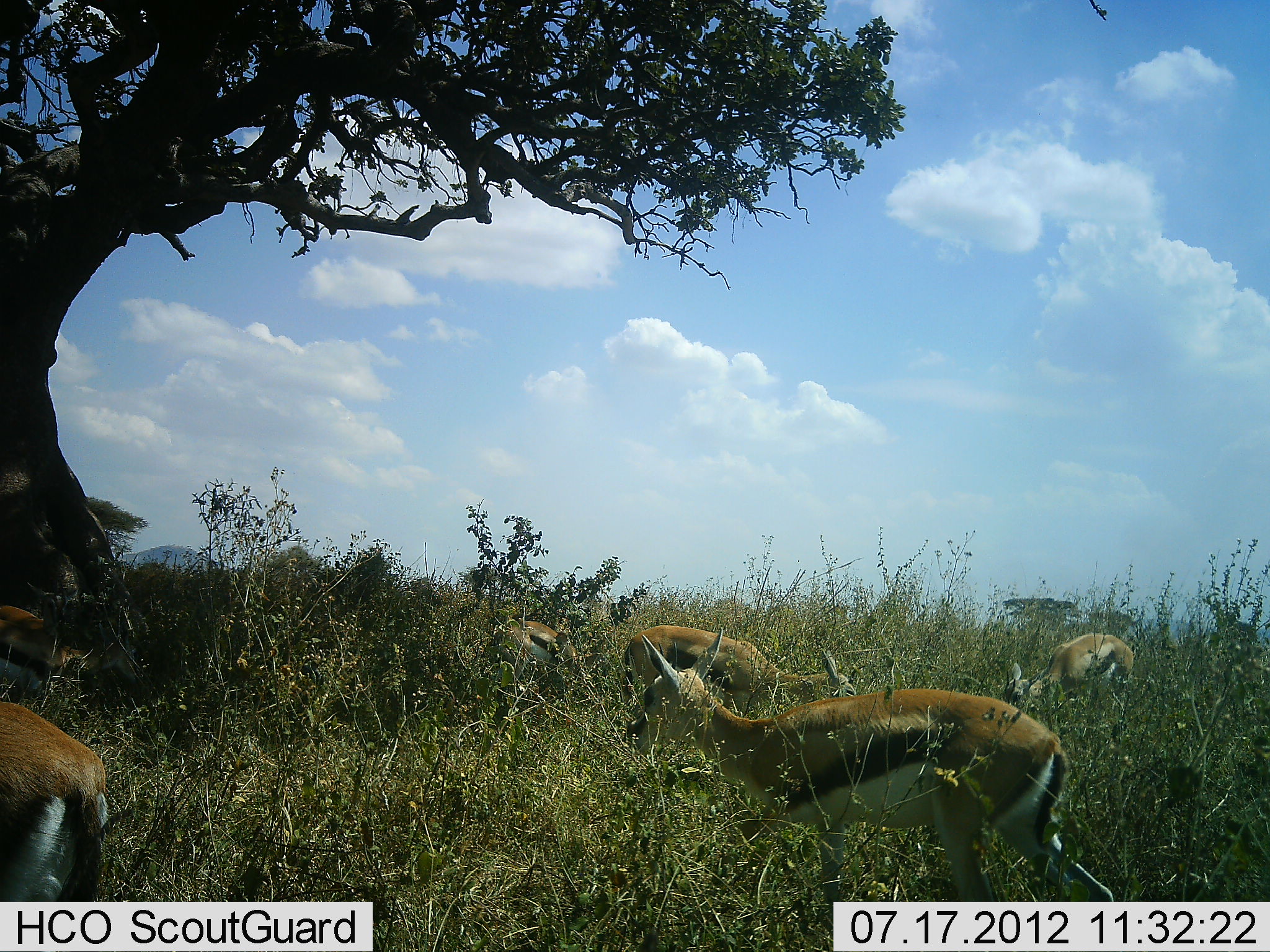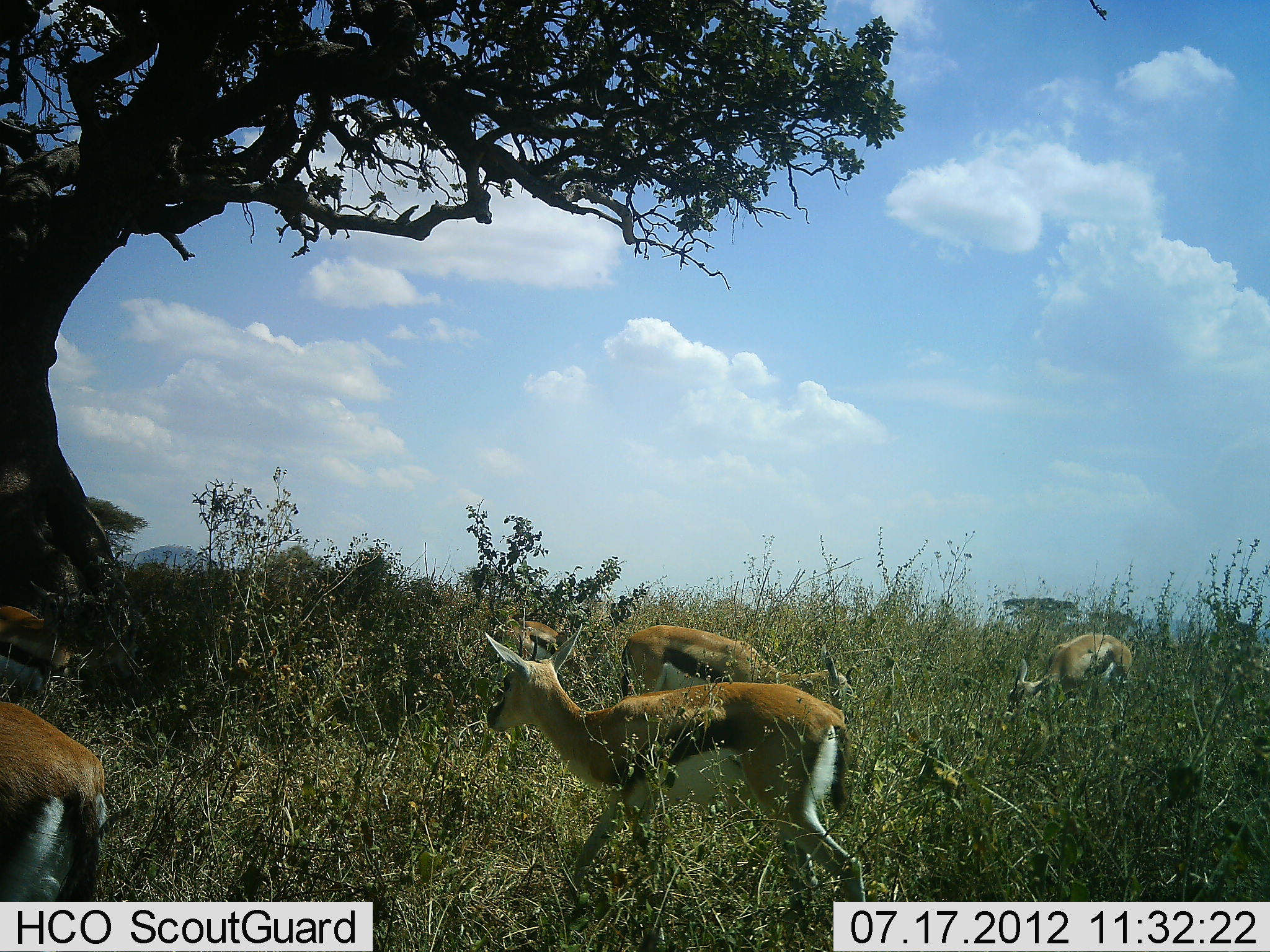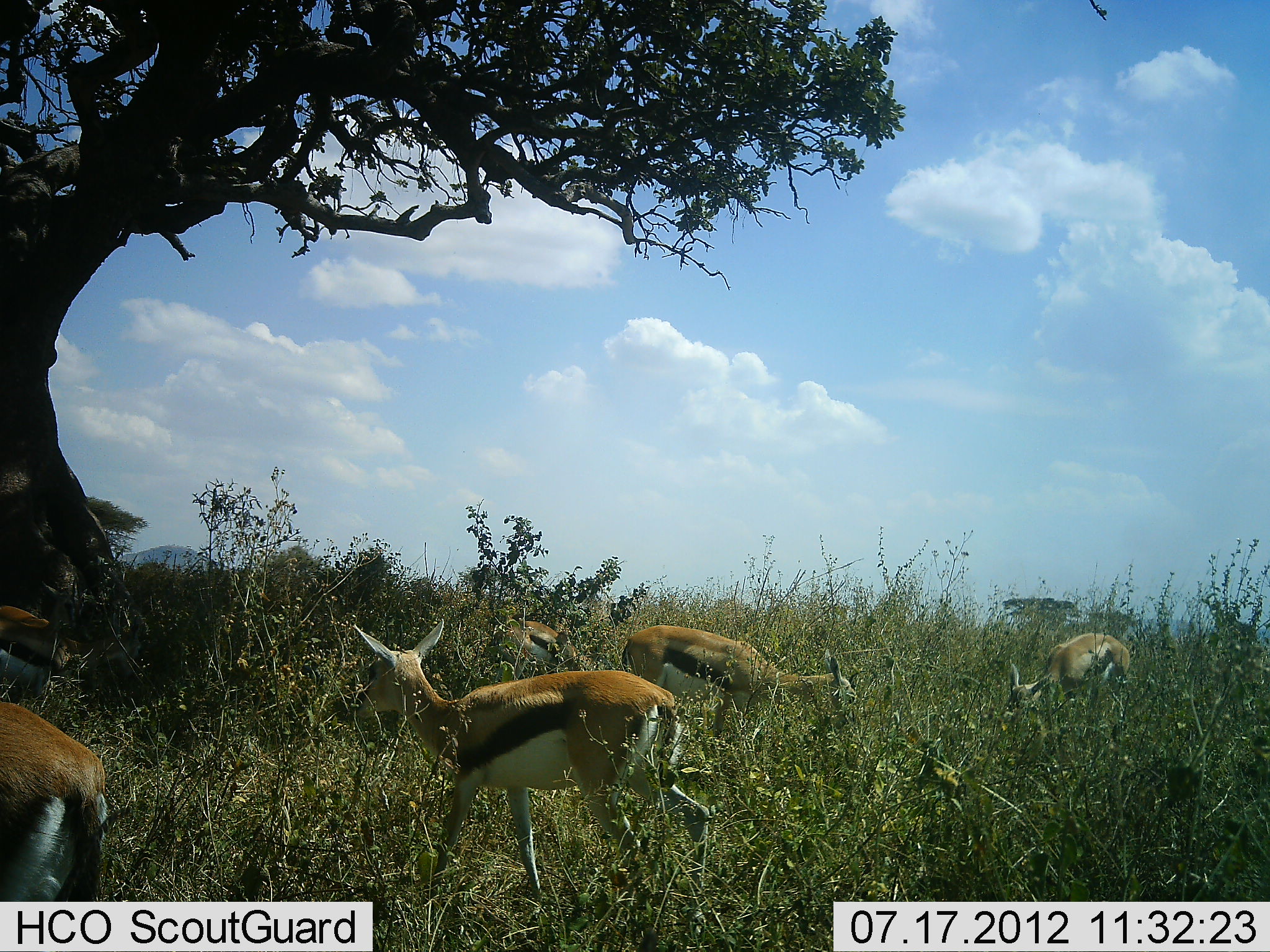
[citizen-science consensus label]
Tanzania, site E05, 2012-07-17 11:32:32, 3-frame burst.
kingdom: Animalia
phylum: Chordata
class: Mammalia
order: Artiodactyla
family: Bovidae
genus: Eudorcas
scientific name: Eudorcas thomsonii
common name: thomson's gazelle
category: gazellethomsons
Gazellethomsons (thomson's gazelle) (Eudorcas thomsonii), count 6. Behavior (volunteer vote fractions): standing 50%, resting 0%, moving 60%, interacting 10%. Young present (vote fraction): 0%. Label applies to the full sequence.